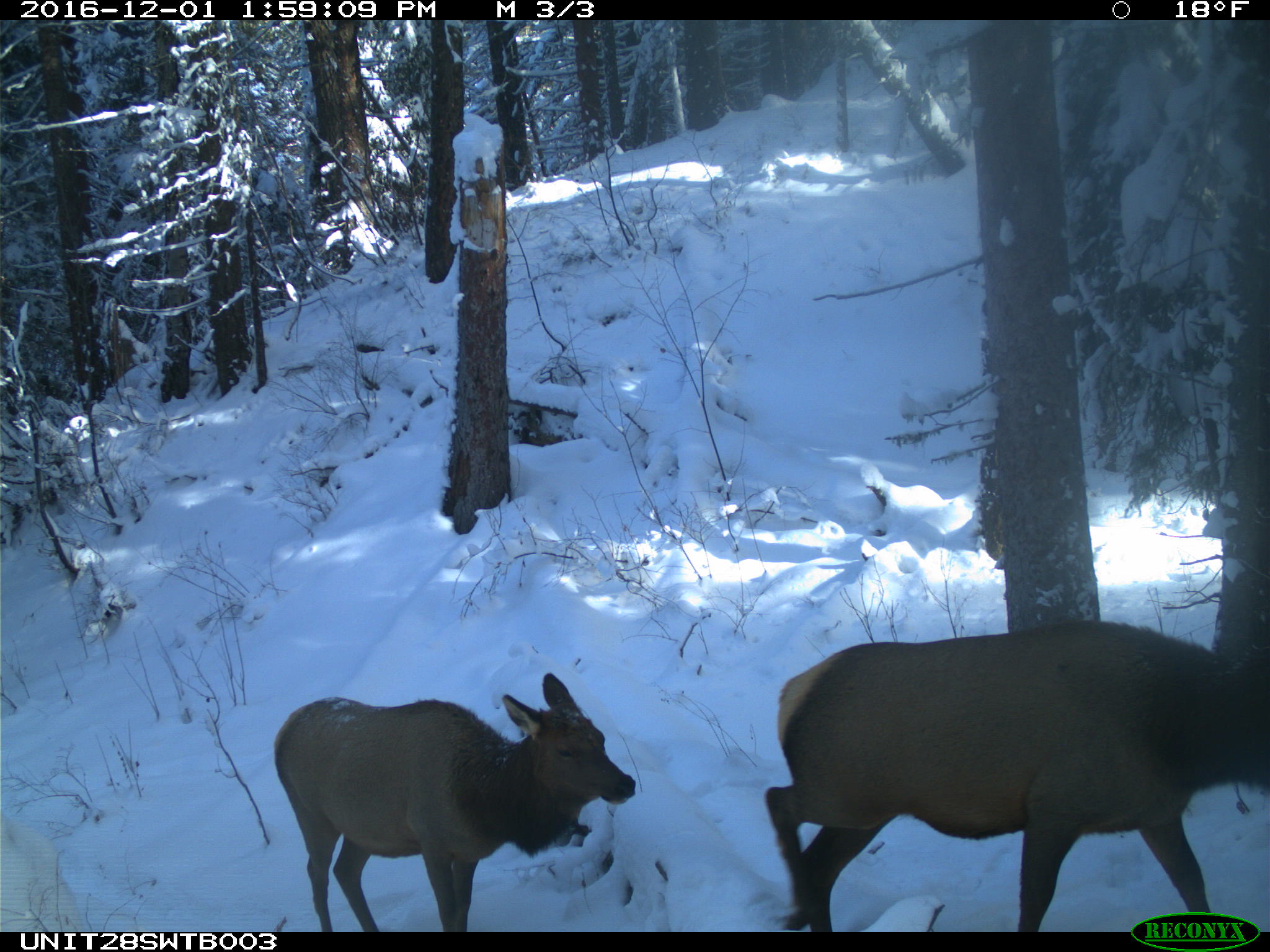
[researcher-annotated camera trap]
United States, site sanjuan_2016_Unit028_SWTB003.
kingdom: Animalia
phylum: Chordata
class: Mammalia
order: Artiodactyla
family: Cervidae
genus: Cervus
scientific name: Cervus elaphus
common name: red deer